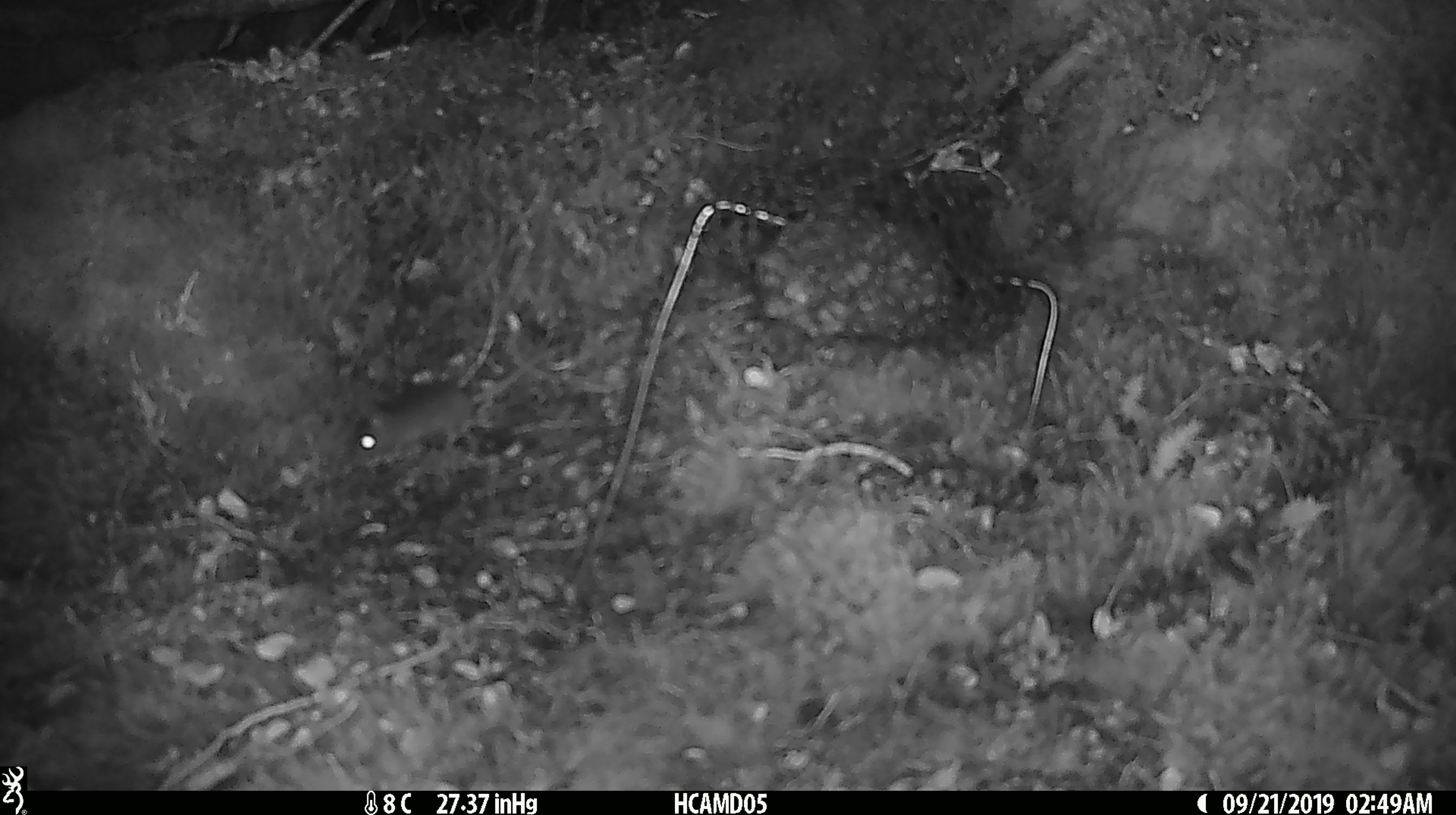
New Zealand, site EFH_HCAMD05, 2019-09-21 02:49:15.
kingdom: Animalia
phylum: Chordata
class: Mammalia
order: Rodentia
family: Muridae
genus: Mus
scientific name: Mus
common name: mouse